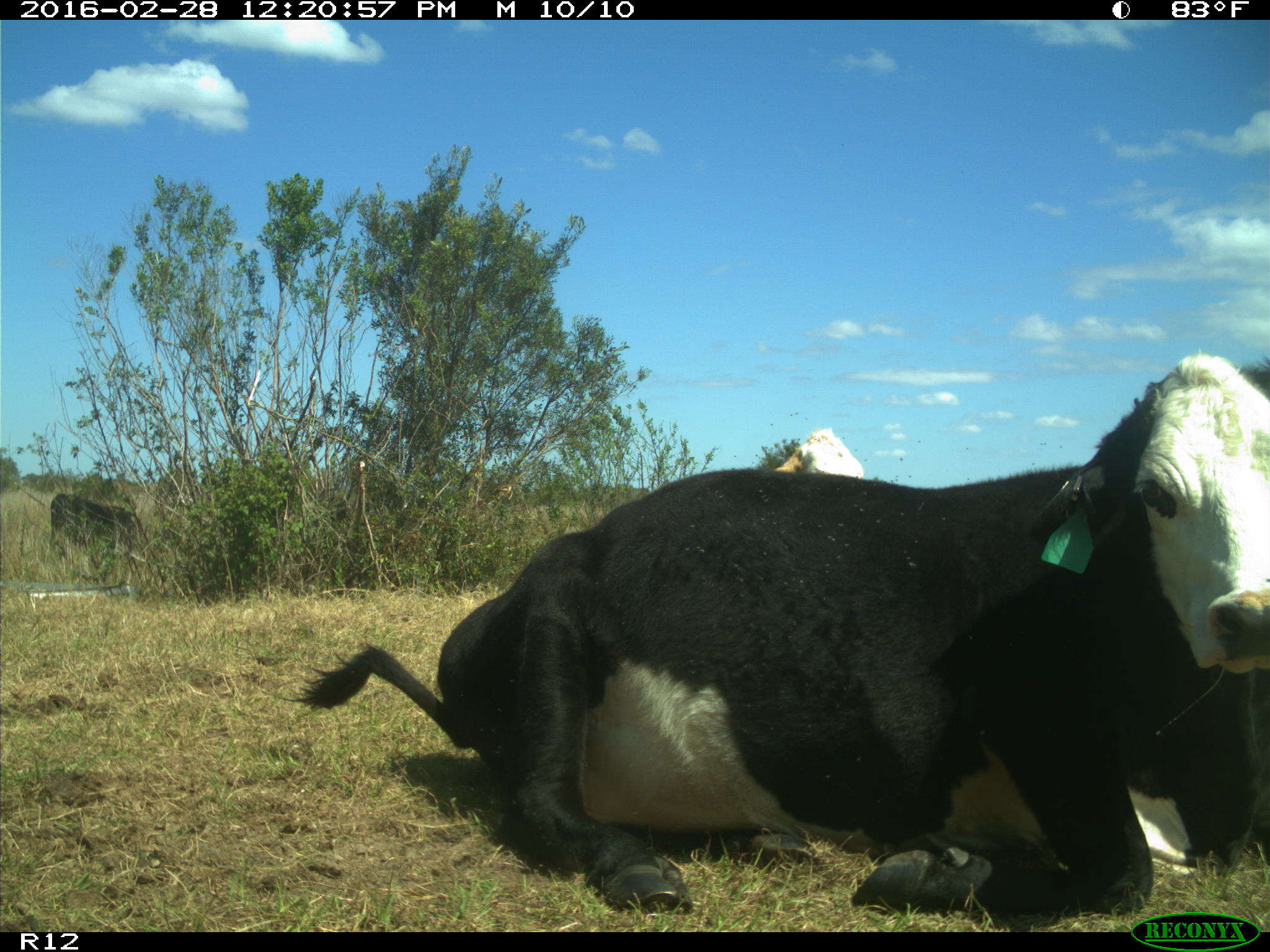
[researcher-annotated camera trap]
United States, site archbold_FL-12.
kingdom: Animalia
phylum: Chordata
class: Mammalia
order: Artiodactyla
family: Bovidae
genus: Bos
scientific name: Bos taurus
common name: domestic cow